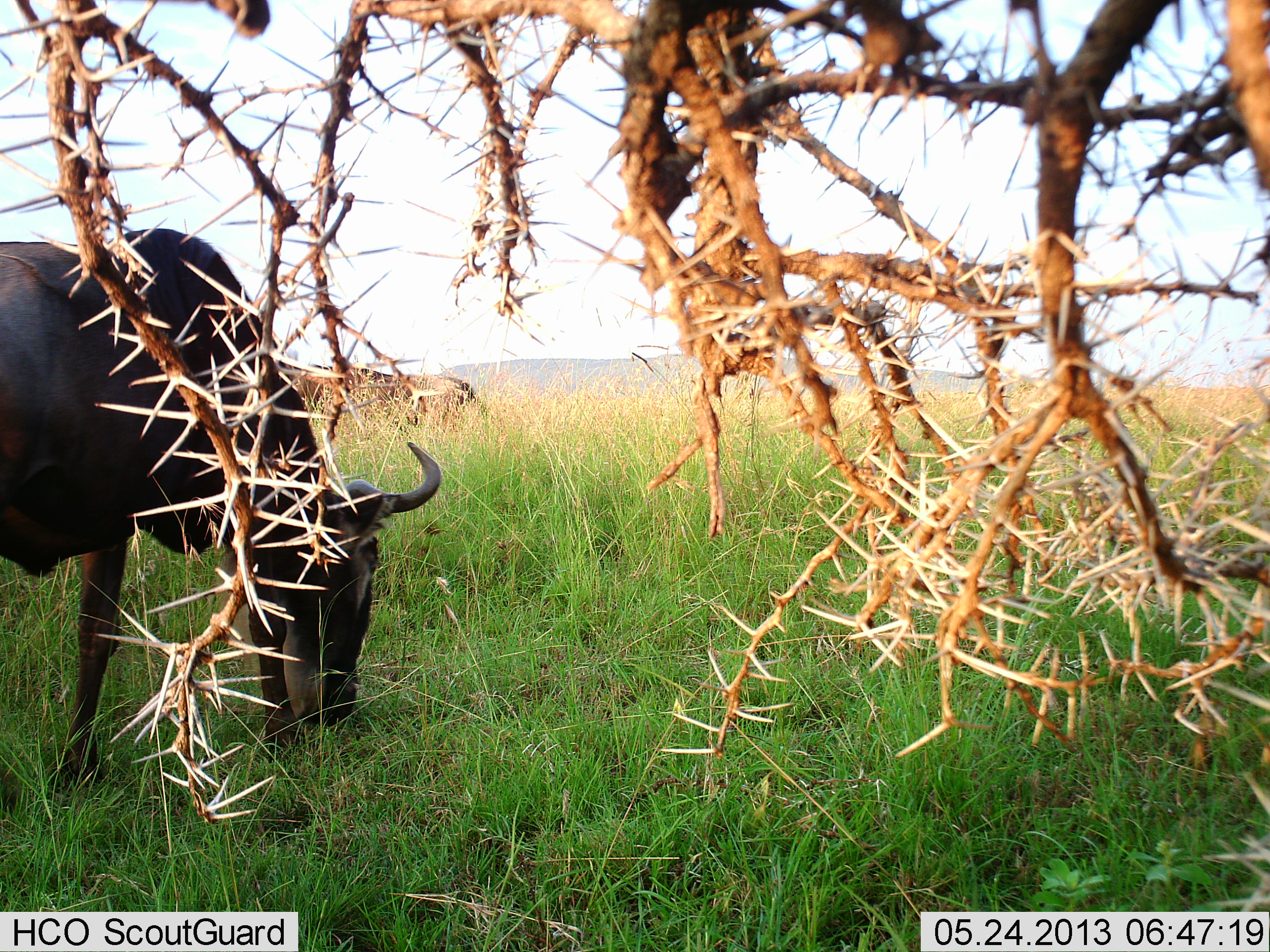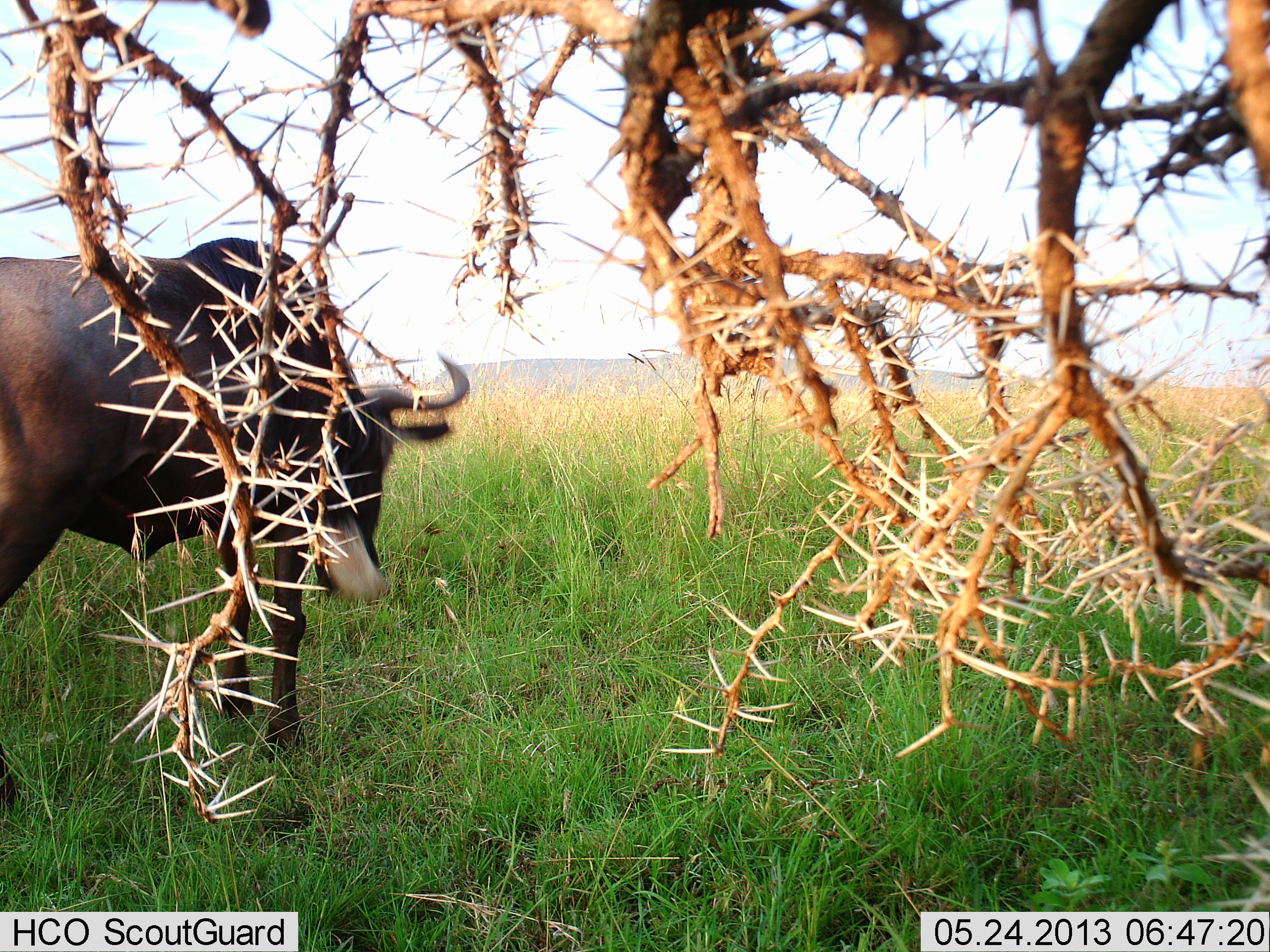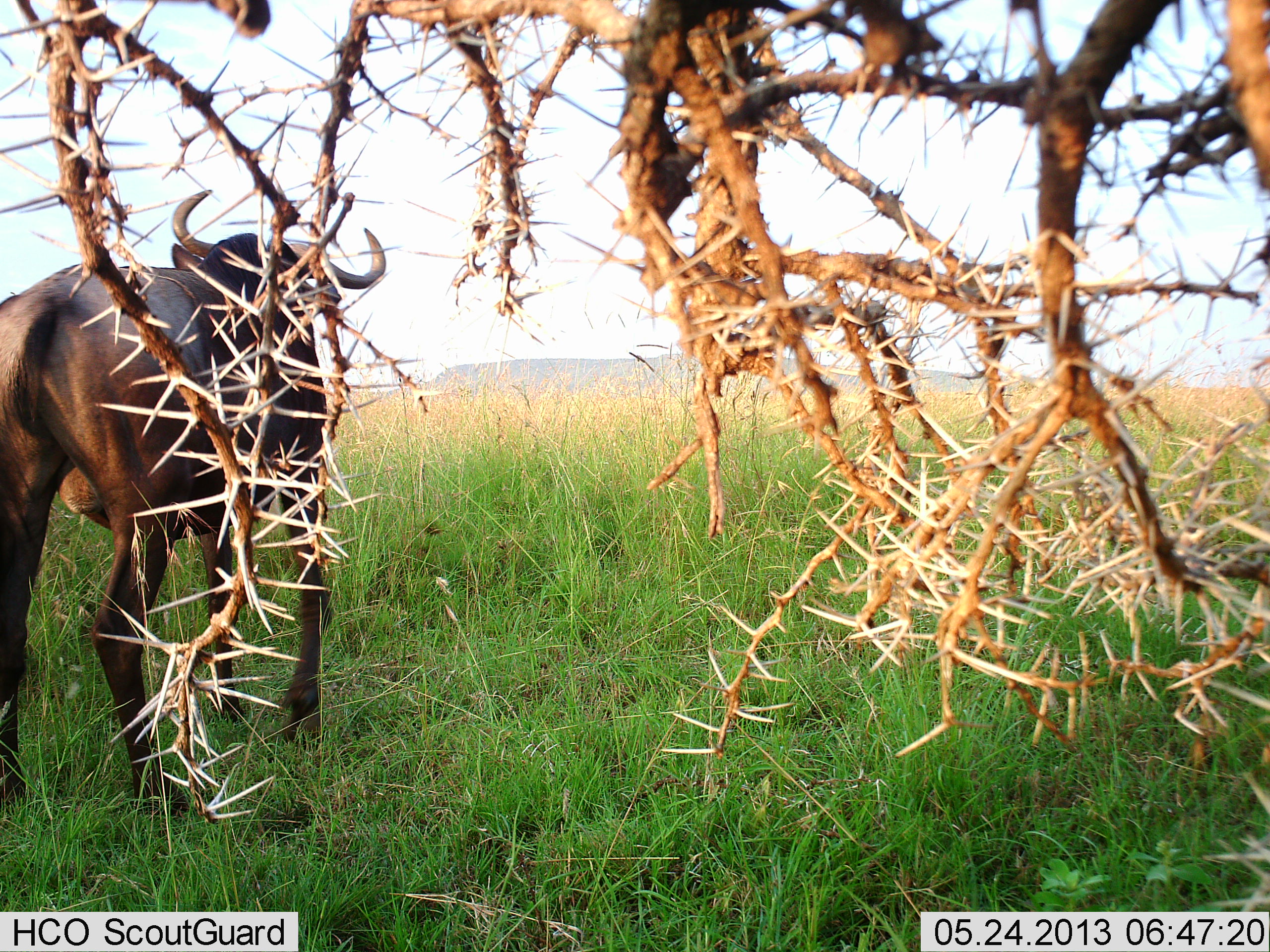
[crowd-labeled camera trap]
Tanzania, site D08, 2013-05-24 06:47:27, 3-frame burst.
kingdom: Animalia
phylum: Chordata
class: Mammalia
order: Artiodactyla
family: Bovidae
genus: Connochaetes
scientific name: Connochaetes taurinus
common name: blue wildebeest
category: wildebeest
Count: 1.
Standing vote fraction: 21%.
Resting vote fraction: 0%.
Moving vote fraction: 46%.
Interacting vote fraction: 0%.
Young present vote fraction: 0%.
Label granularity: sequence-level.